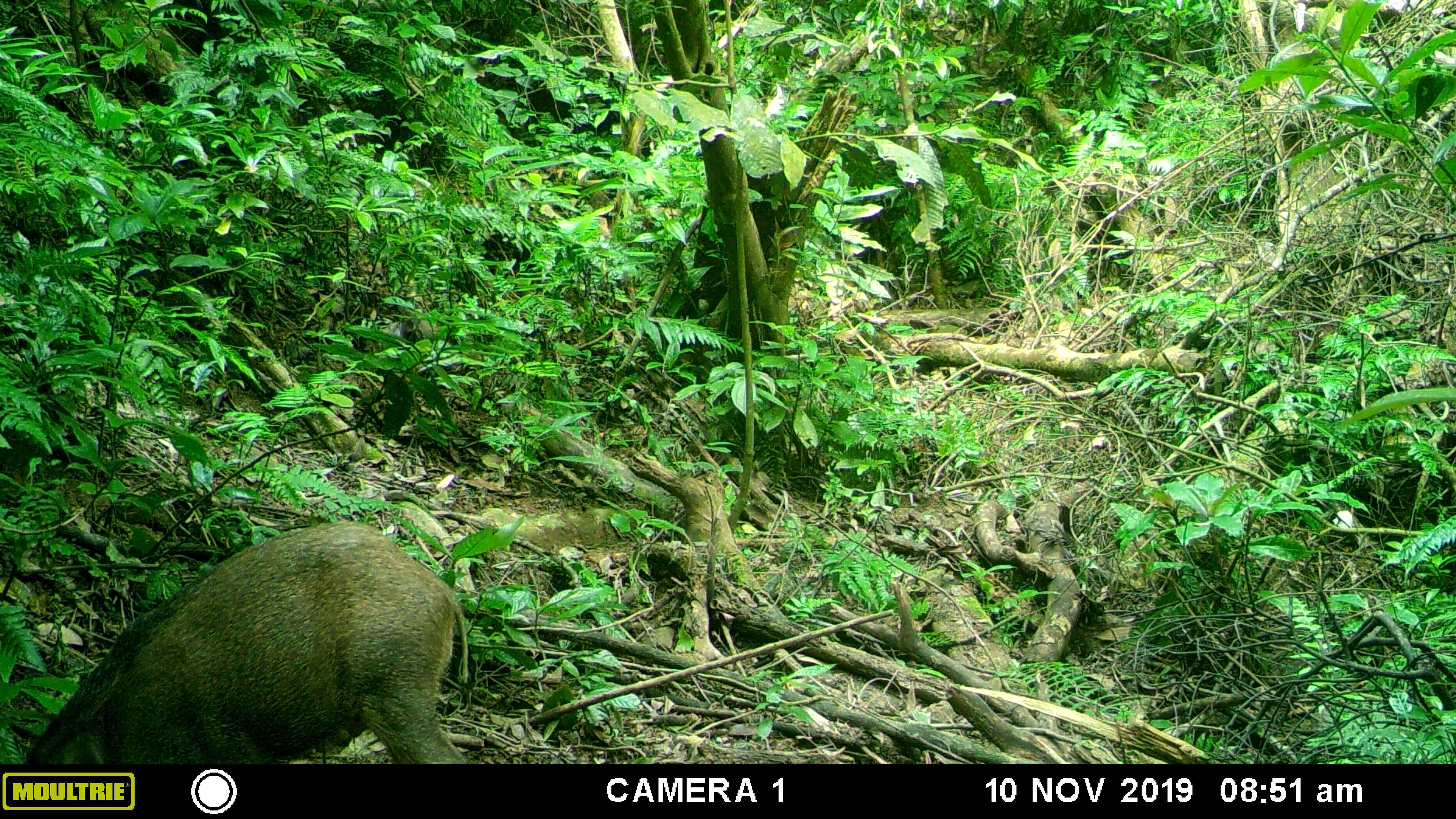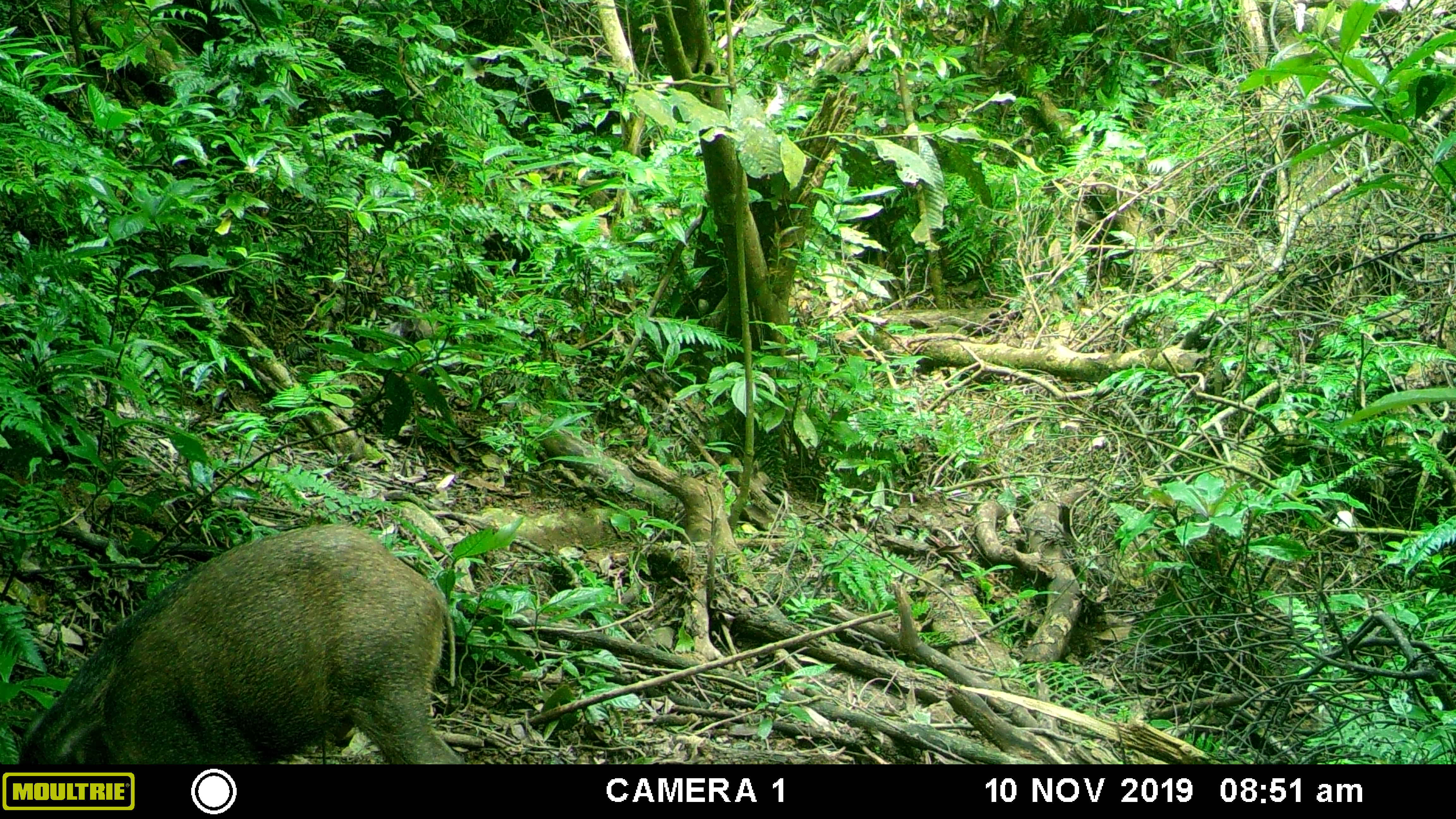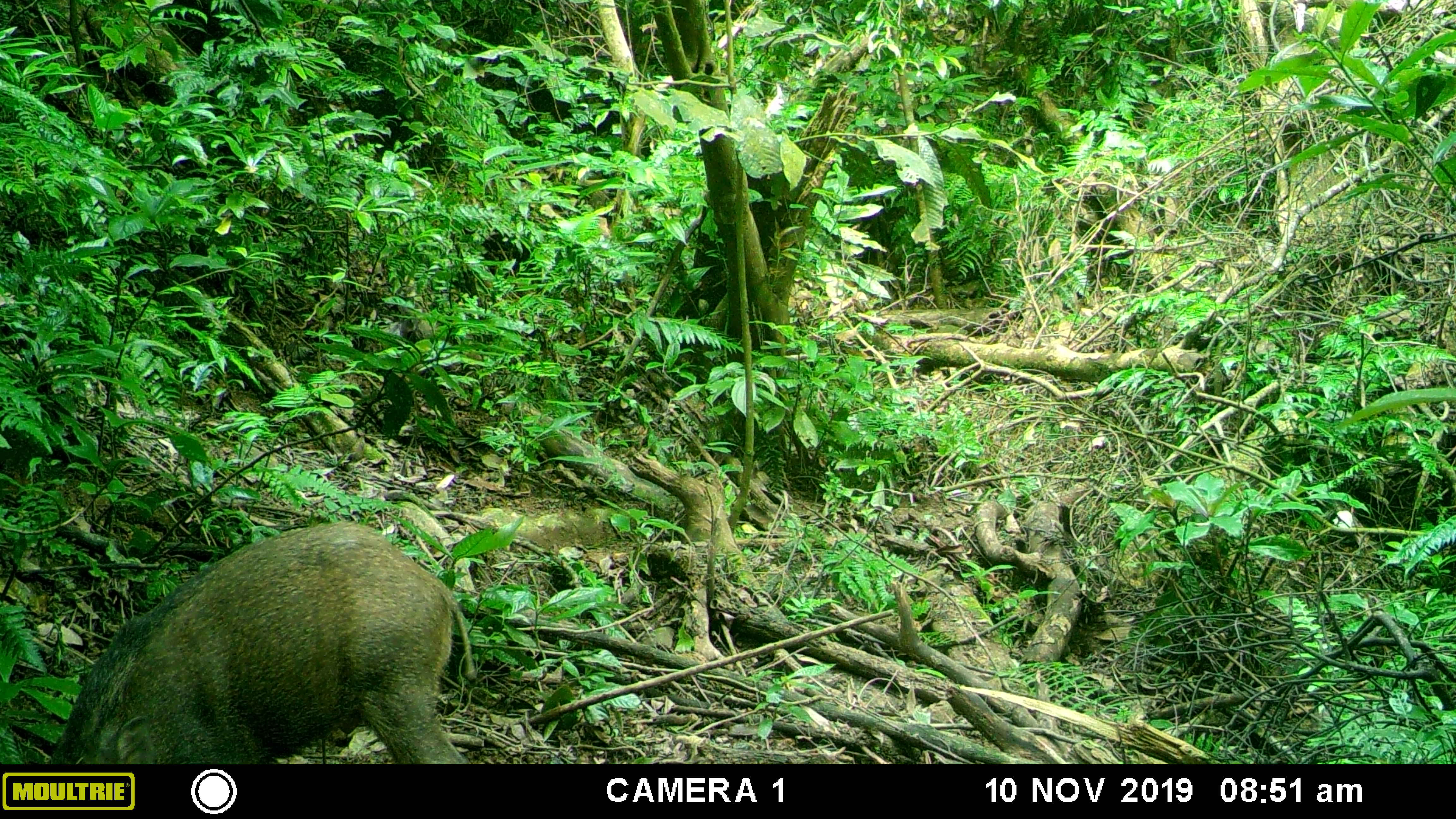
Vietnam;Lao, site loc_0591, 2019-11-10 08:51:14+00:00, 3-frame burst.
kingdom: Animalia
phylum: Chordata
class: Mammalia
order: Artiodactyla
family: Suidae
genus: Sus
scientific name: Sus scrofa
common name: eurasian wild pig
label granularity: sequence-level